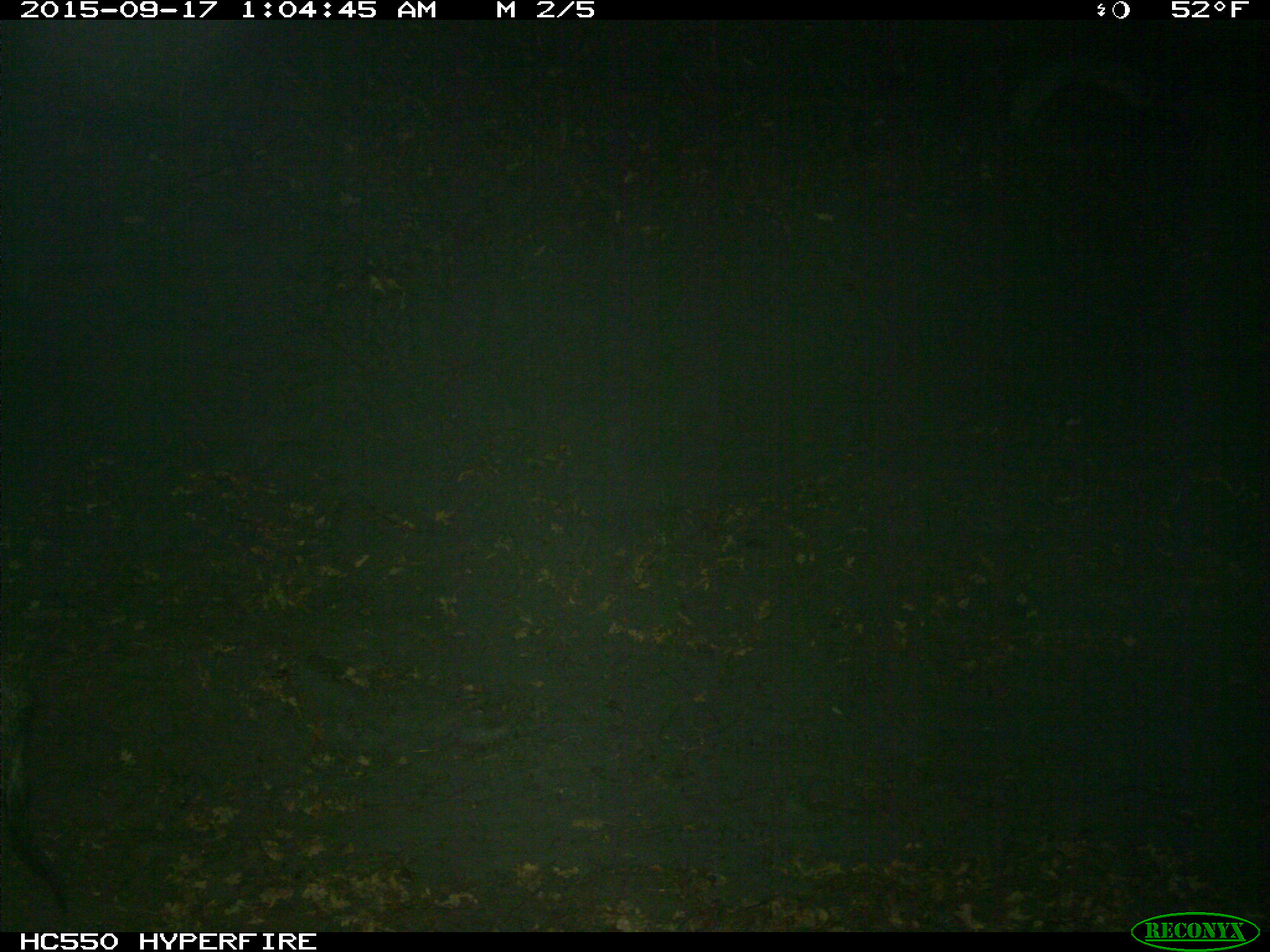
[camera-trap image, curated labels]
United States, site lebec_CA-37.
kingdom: Animalia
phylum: Chordata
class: Mammalia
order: Artiodactyla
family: Suidae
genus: Sus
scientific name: Sus scrofa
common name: wild boar